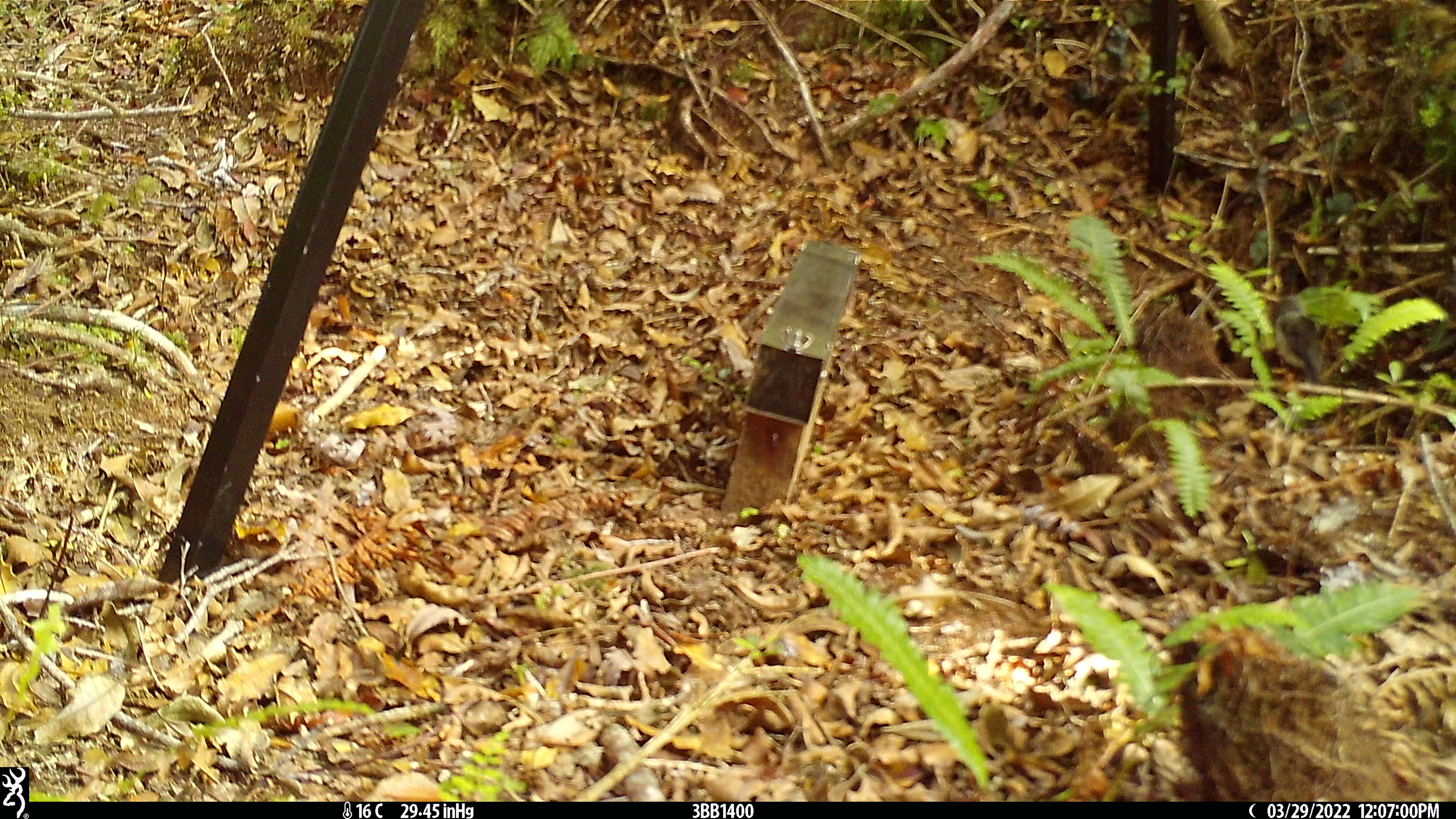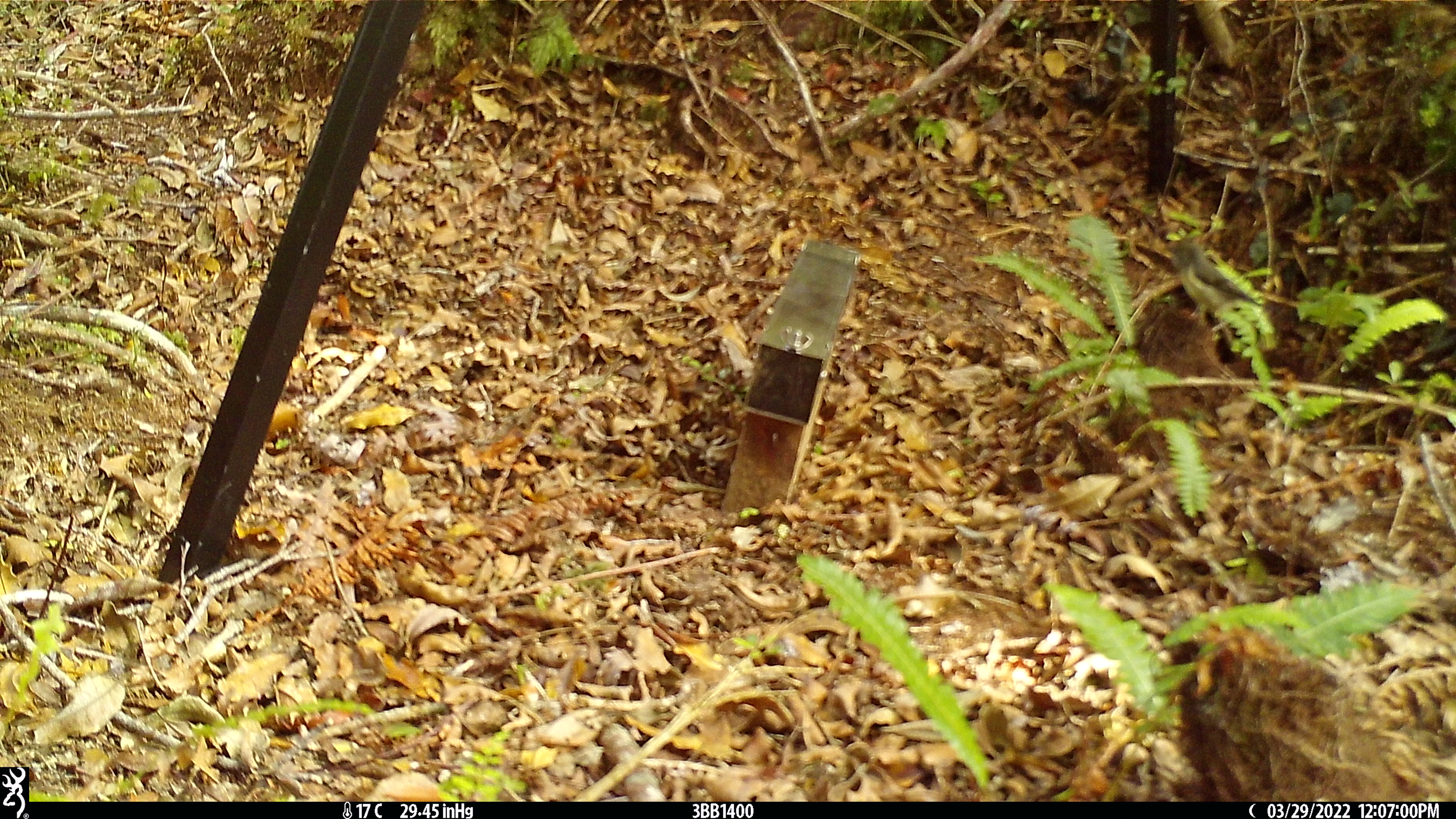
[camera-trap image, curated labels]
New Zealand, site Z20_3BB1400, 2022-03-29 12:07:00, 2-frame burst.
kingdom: Animalia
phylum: Chordata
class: Aves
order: Passeriformes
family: Petroicidae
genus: Petroica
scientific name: Petroica macrocephala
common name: tomtit